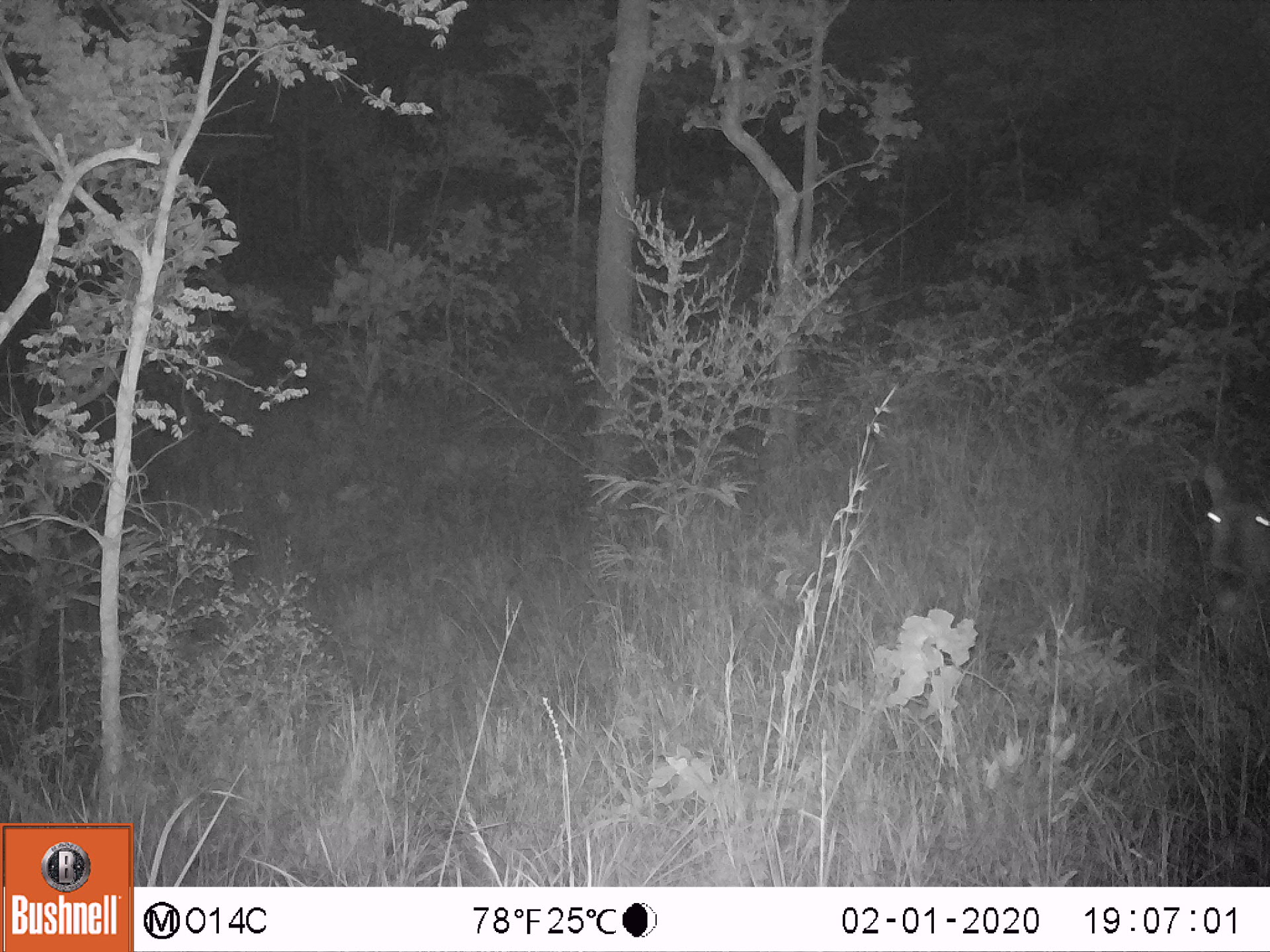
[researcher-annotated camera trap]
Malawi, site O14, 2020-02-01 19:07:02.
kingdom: Animalia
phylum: Chordata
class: Mammalia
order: Artiodactyla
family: Bovidae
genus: Kobus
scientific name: Kobus ellipsiprymnus ellipsiprymnus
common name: common waterbuck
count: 1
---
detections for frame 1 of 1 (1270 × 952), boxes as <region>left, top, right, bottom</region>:
common waterbuck: <region>1189, 461, 1262, 671</region>